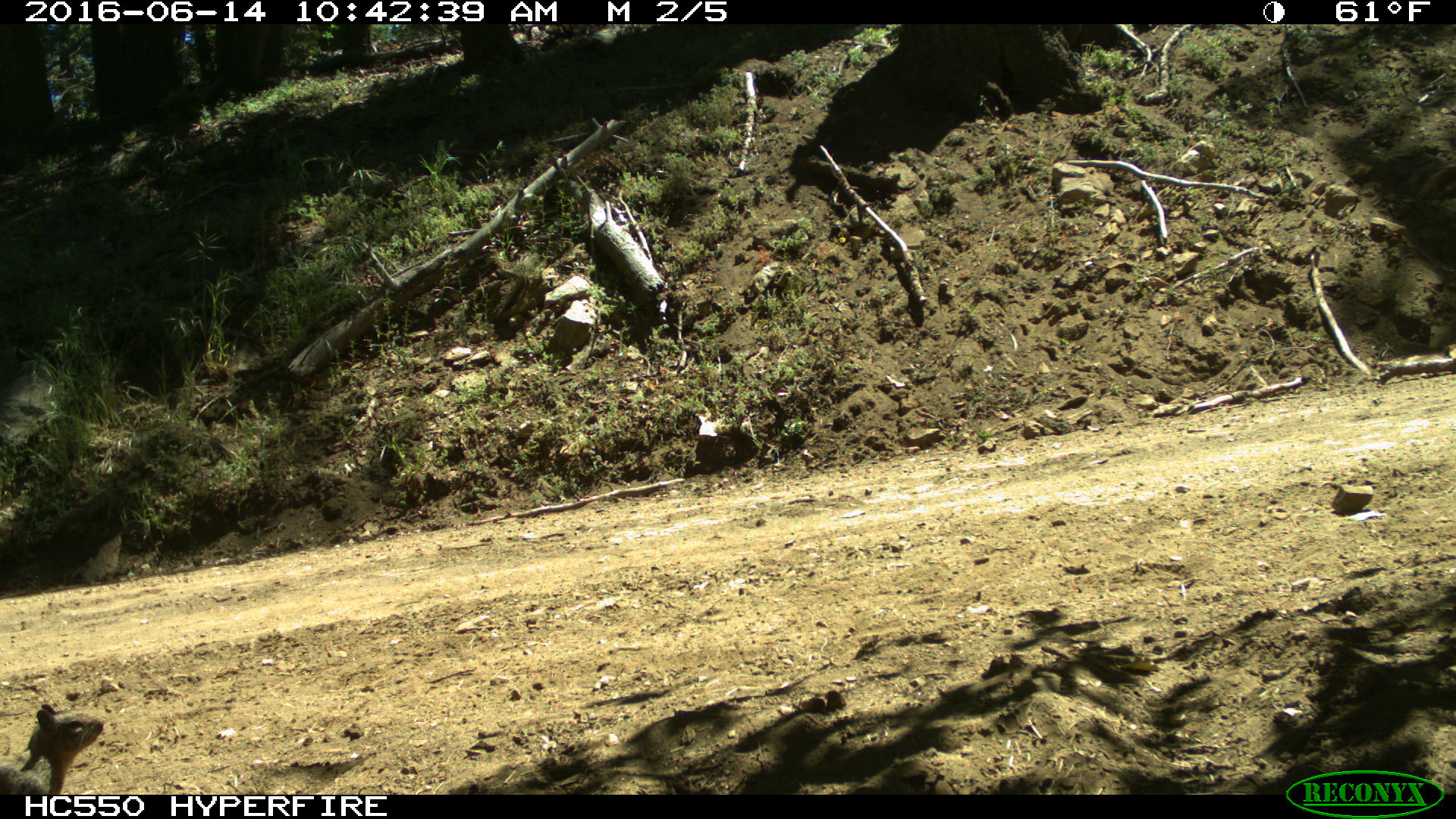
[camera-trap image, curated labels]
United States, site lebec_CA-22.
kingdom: Animalia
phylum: Chordata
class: Mammalia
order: Rodentia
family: Sciuridae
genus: Otospermophilus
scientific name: Otospermophilus beecheyi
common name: california ground squirrel